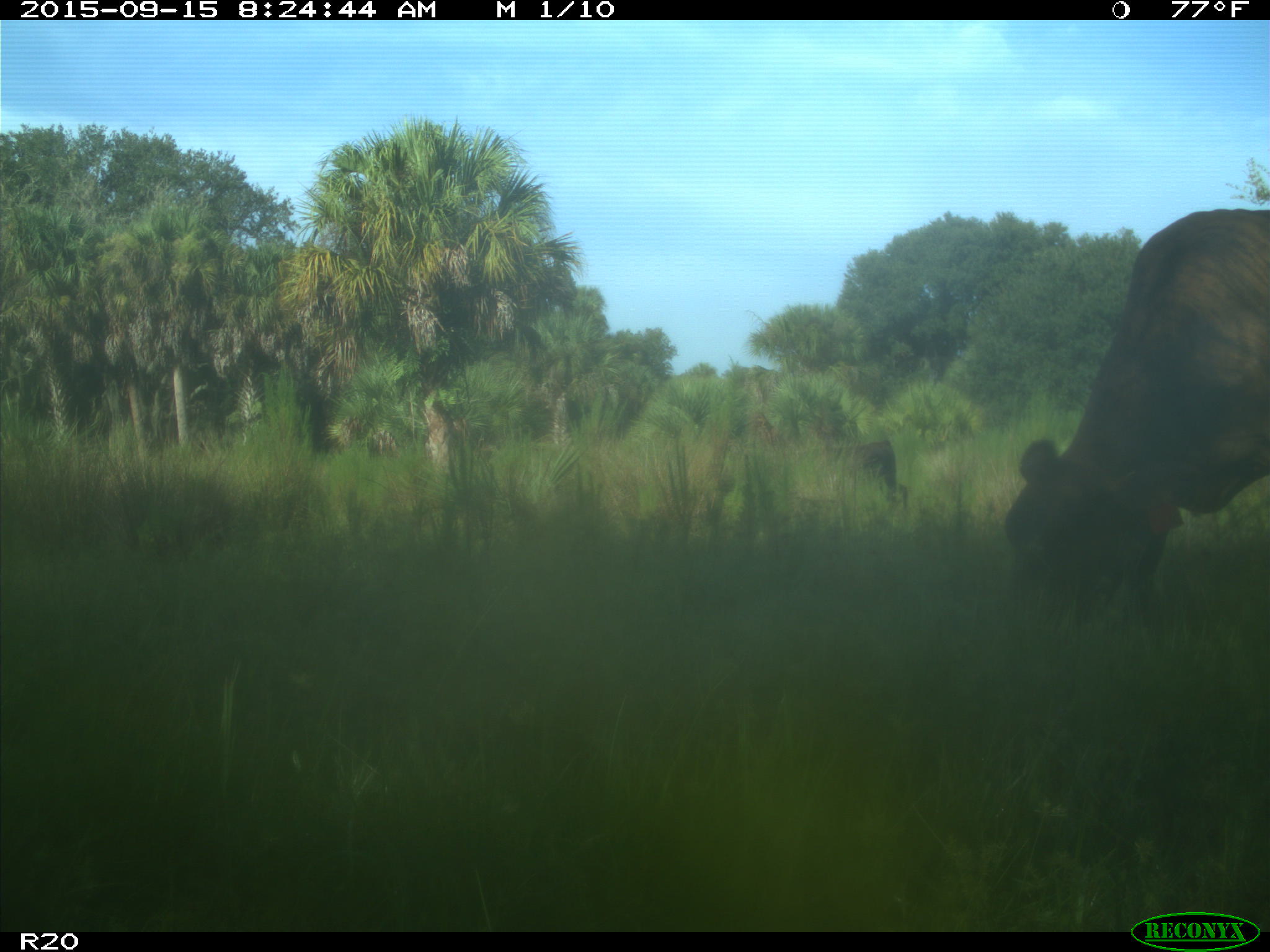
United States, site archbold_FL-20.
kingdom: Animalia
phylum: Chordata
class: Mammalia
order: Artiodactyla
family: Bovidae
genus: Bos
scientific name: Bos taurus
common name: domestic cow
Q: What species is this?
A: Bos taurus (domestic cow).